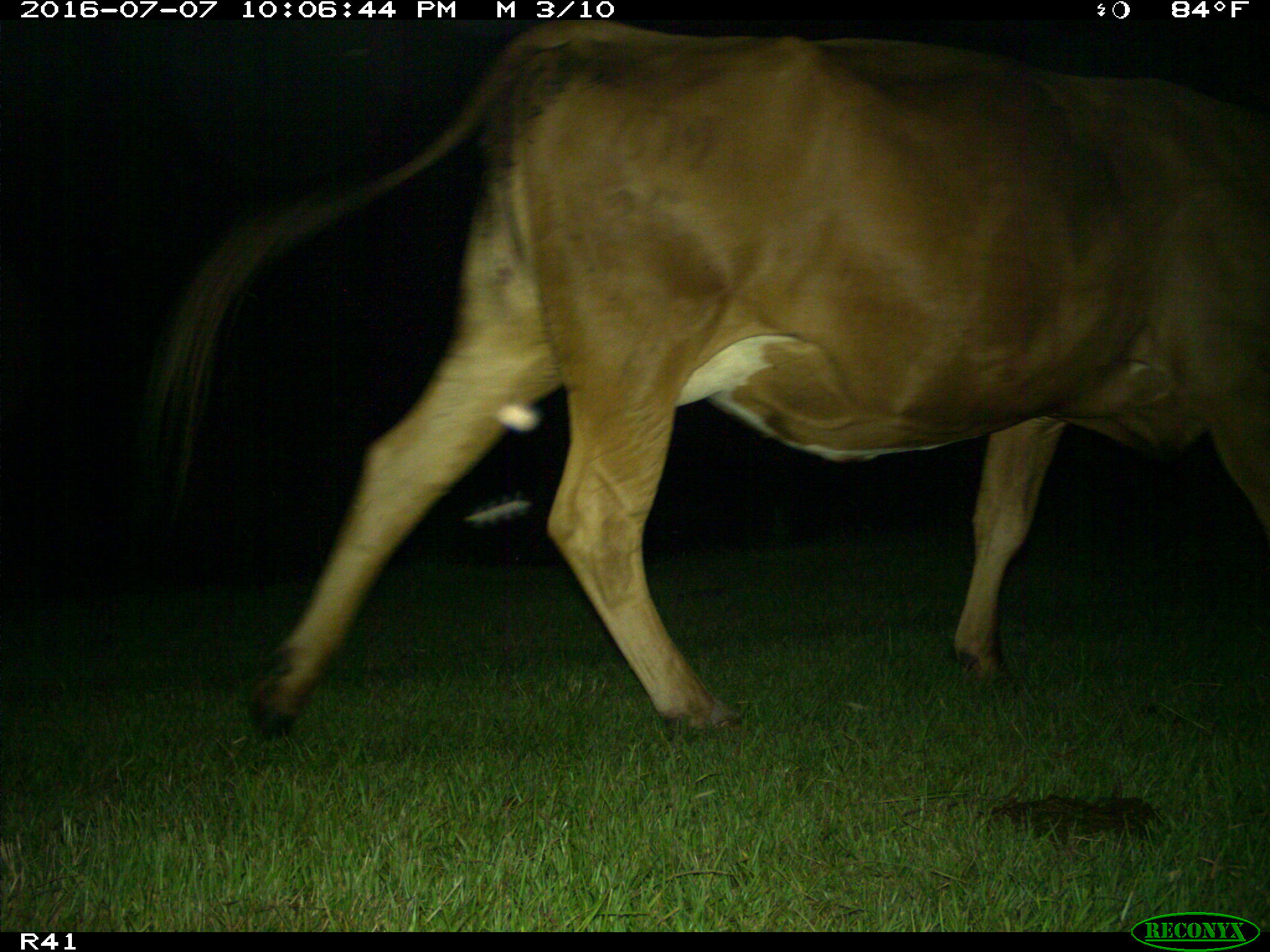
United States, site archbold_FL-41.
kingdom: Animalia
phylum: Chordata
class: Mammalia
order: Artiodactyla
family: Bovidae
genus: Bos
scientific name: Bos taurus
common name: domestic cow